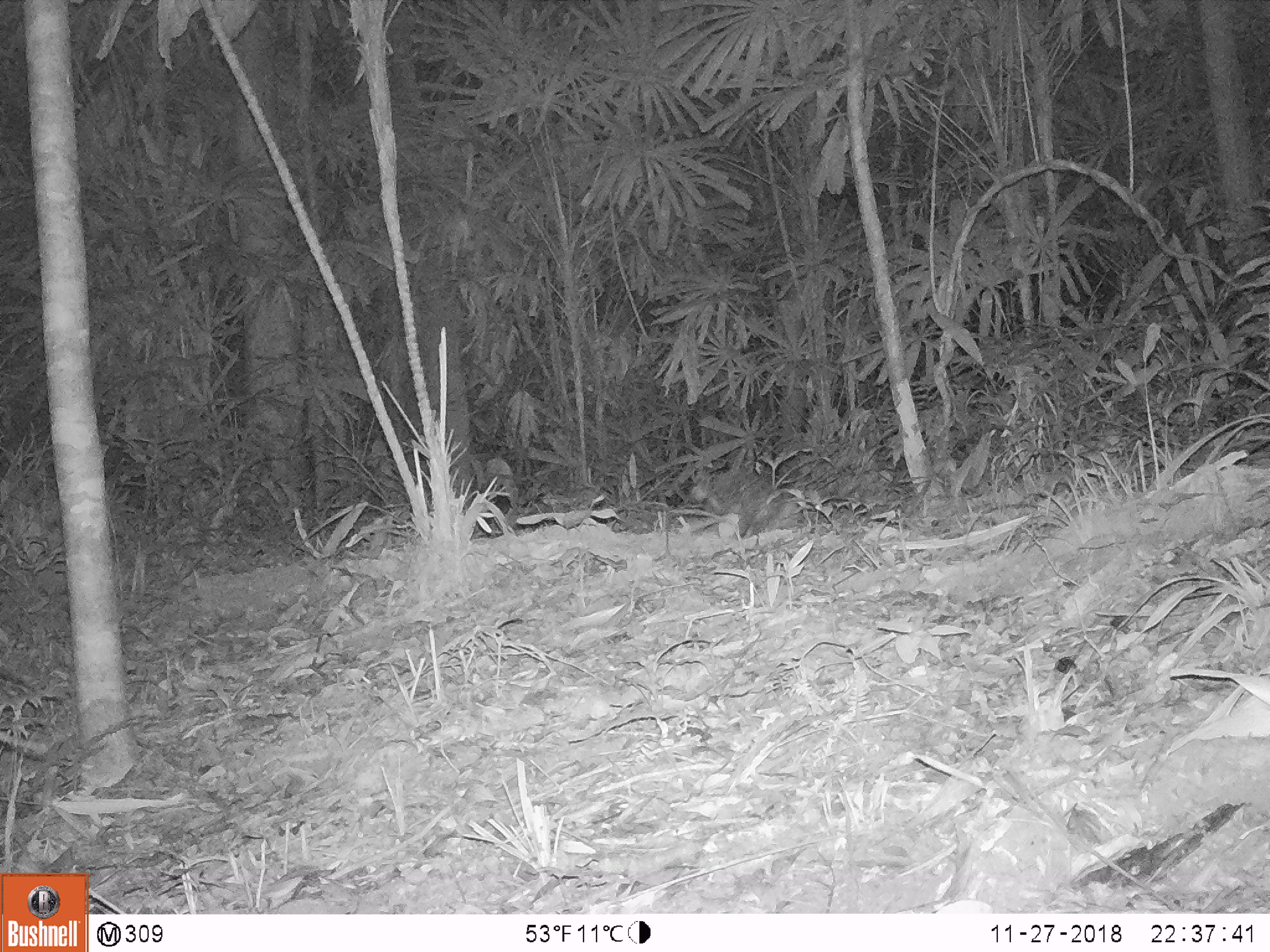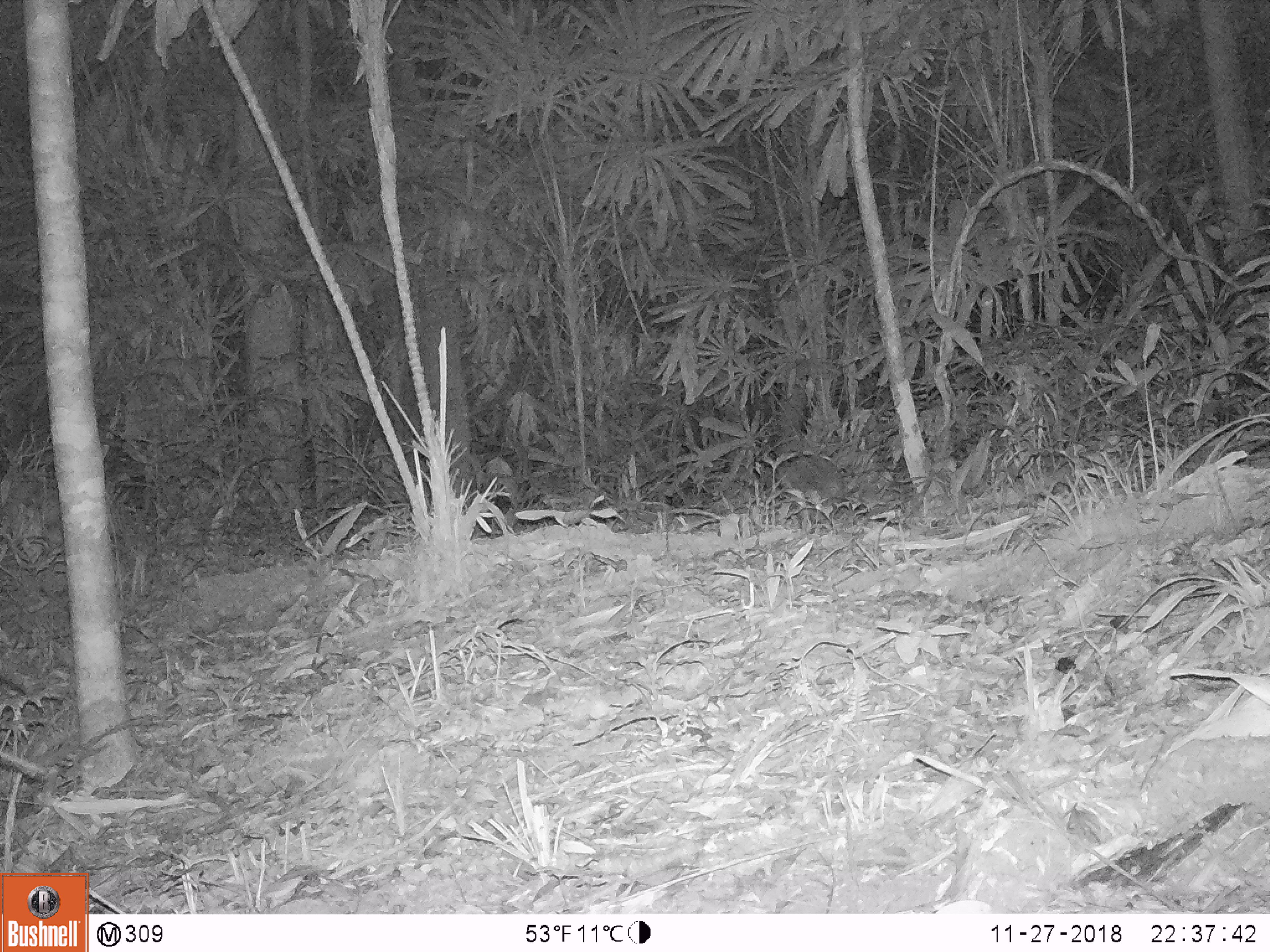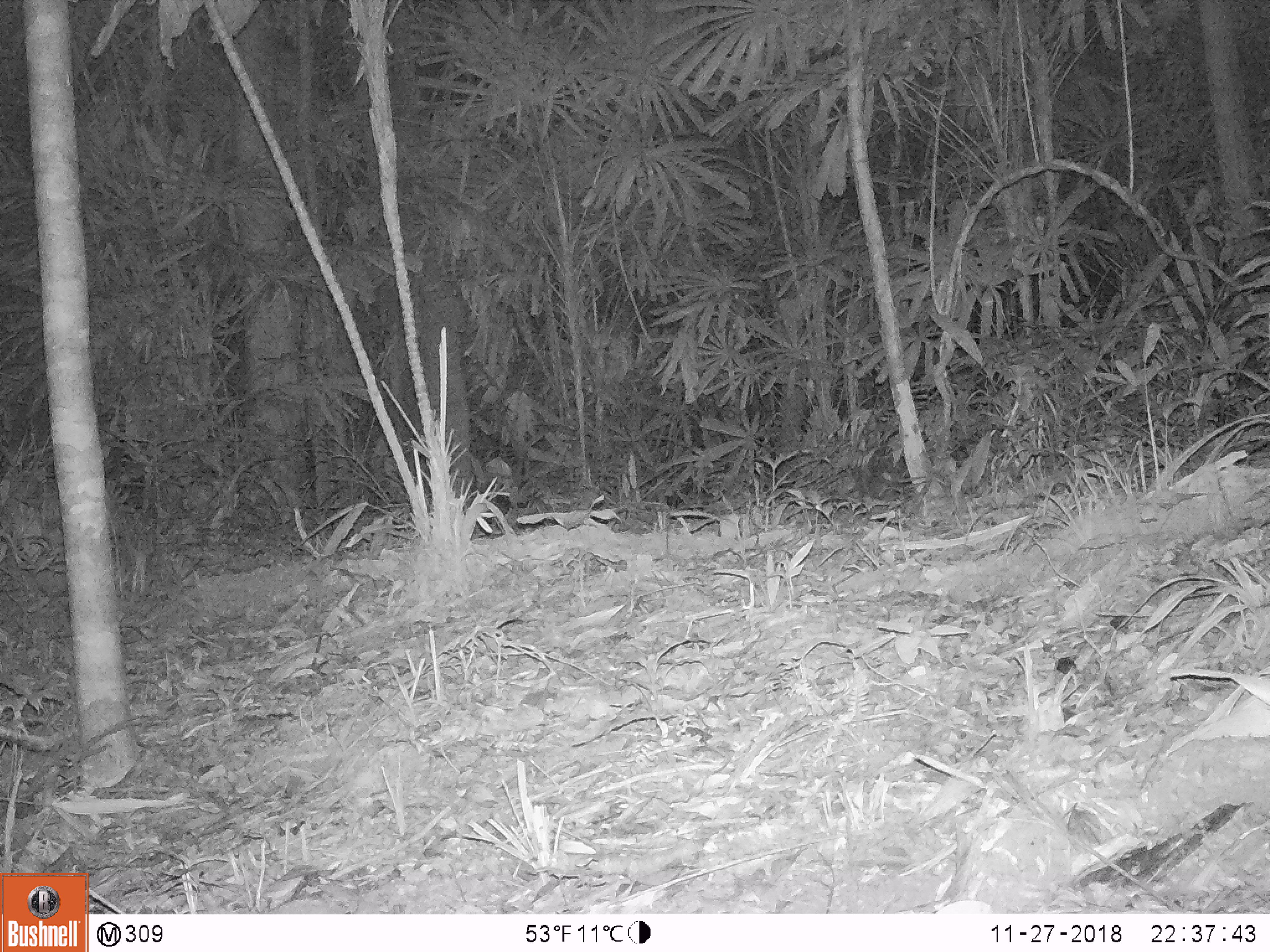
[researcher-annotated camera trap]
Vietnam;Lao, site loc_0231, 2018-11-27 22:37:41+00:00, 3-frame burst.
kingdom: Animalia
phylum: Chordata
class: Mammalia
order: Rodentia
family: Hystricidae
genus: Atherurus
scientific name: Atherurus macrourus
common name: asiatic brush-tailed porcupine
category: asiatic brush tailed porcupine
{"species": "asiatic brush tailed porcupine (asiatic brush-tailed porcupine) (Atherurus macrourus)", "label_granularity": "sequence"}